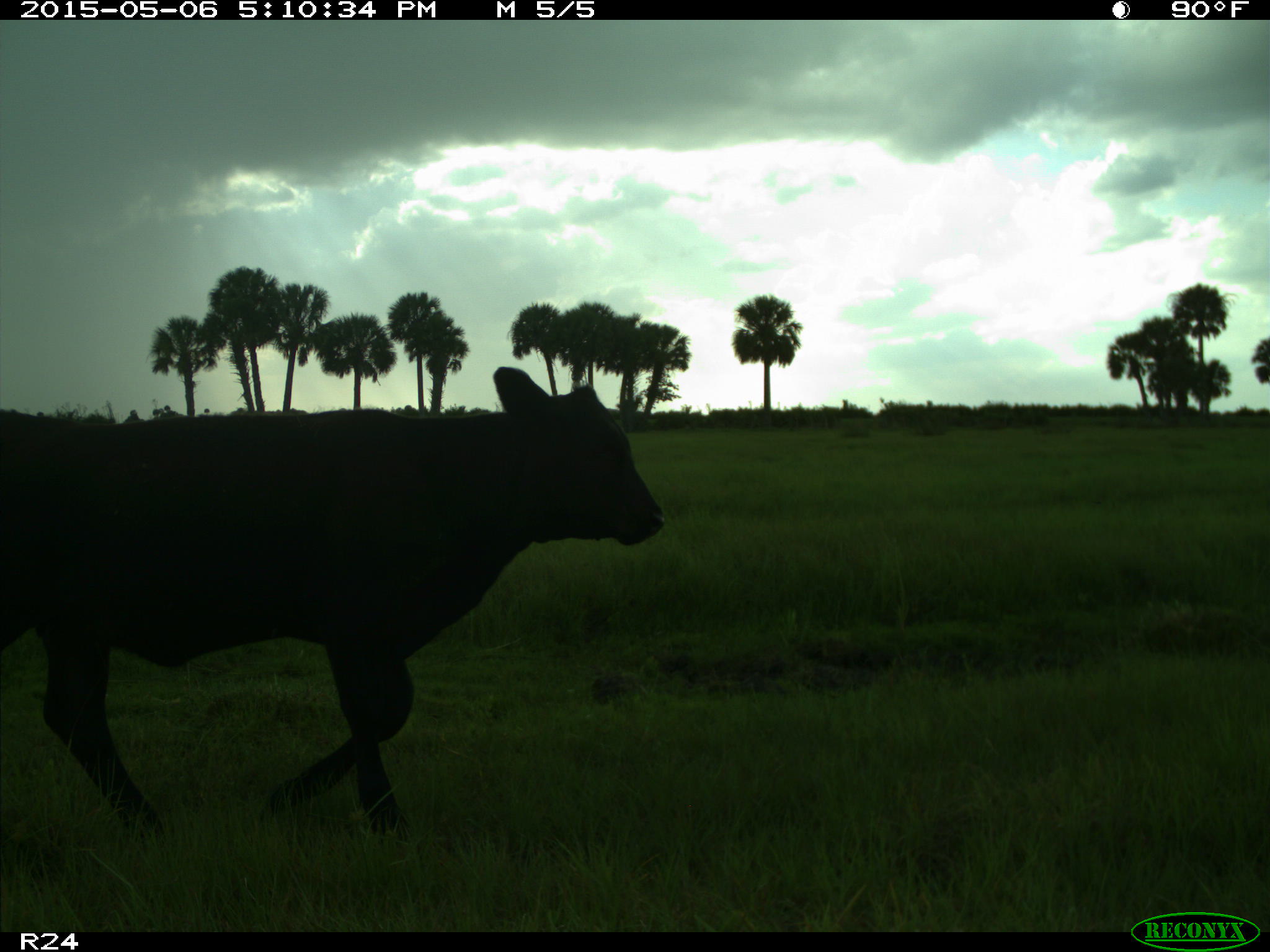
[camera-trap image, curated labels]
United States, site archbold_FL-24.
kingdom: Animalia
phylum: Chordata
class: Mammalia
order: Artiodactyla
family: Bovidae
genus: Bos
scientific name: Bos taurus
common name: domestic cow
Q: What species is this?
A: Bos taurus (domestic cow).